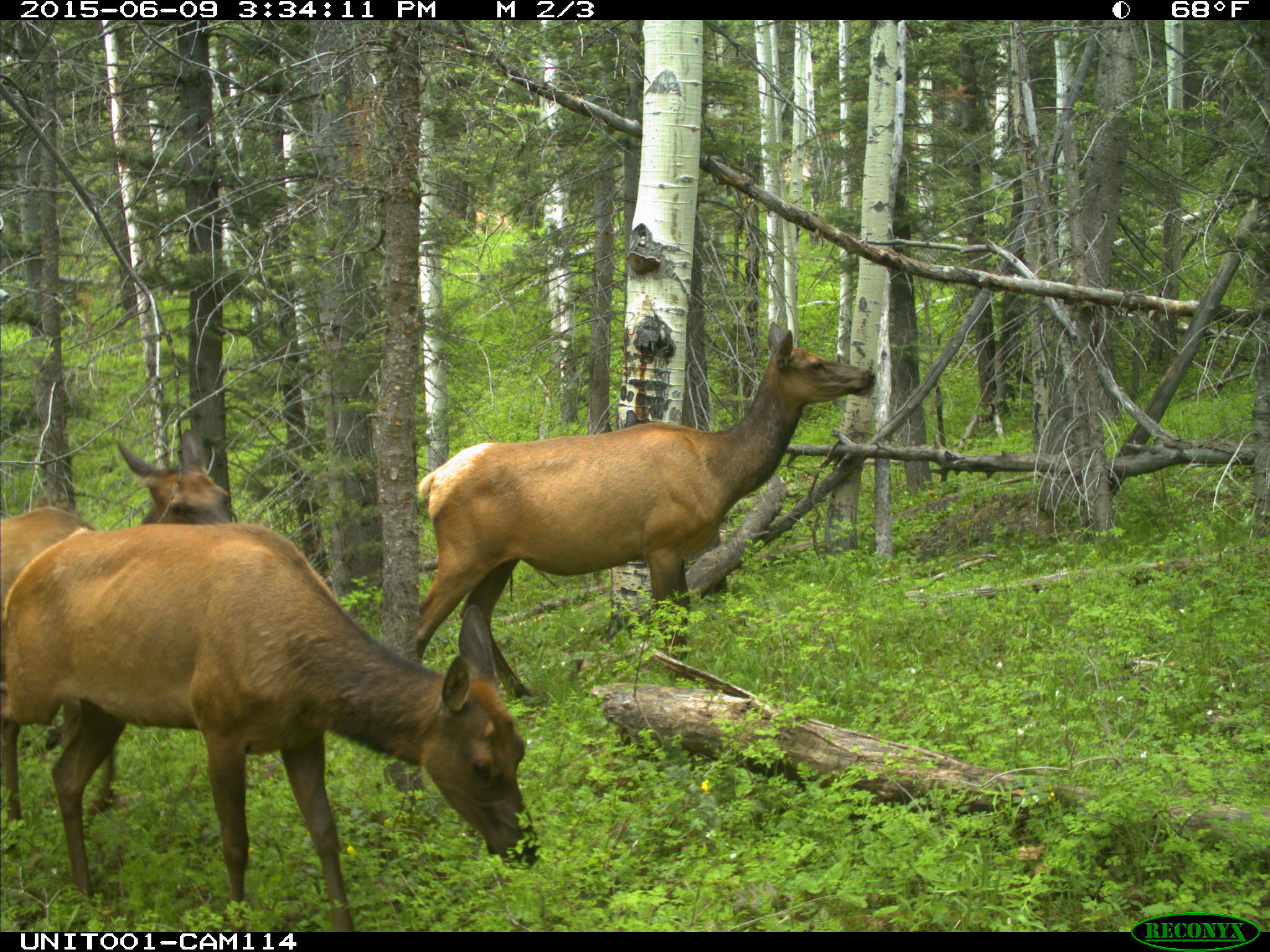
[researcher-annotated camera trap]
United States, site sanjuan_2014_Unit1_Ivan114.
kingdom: Animalia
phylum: Chordata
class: Mammalia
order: Artiodactyla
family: Cervidae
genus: Cervus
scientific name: Cervus elaphus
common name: red deer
Cervus elaphus (red deer).